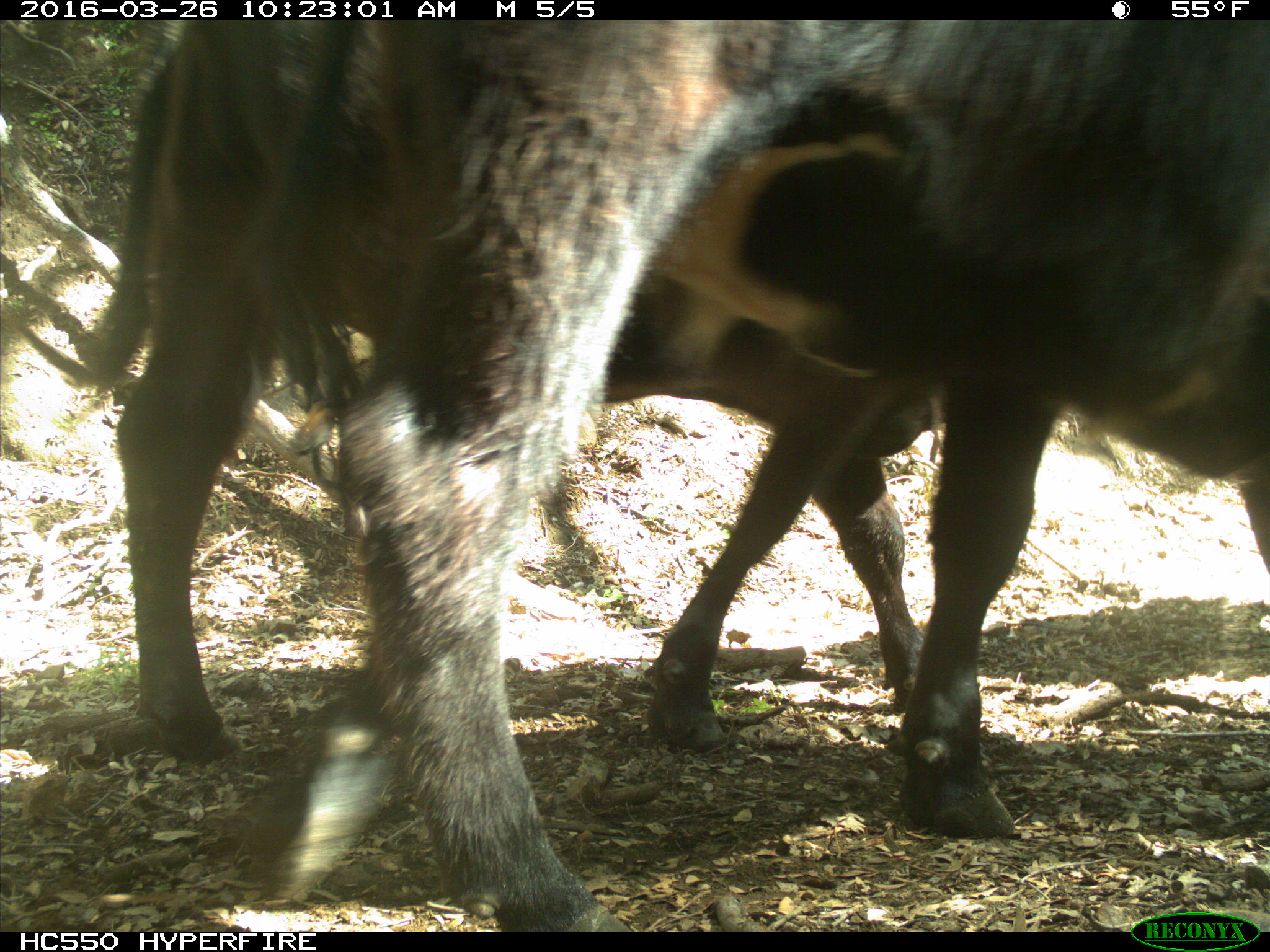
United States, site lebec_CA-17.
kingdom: Animalia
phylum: Chordata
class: Mammalia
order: Artiodactyla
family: Bovidae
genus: Bos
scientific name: Bos taurus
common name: domestic cow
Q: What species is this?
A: Bos taurus (domestic cow).